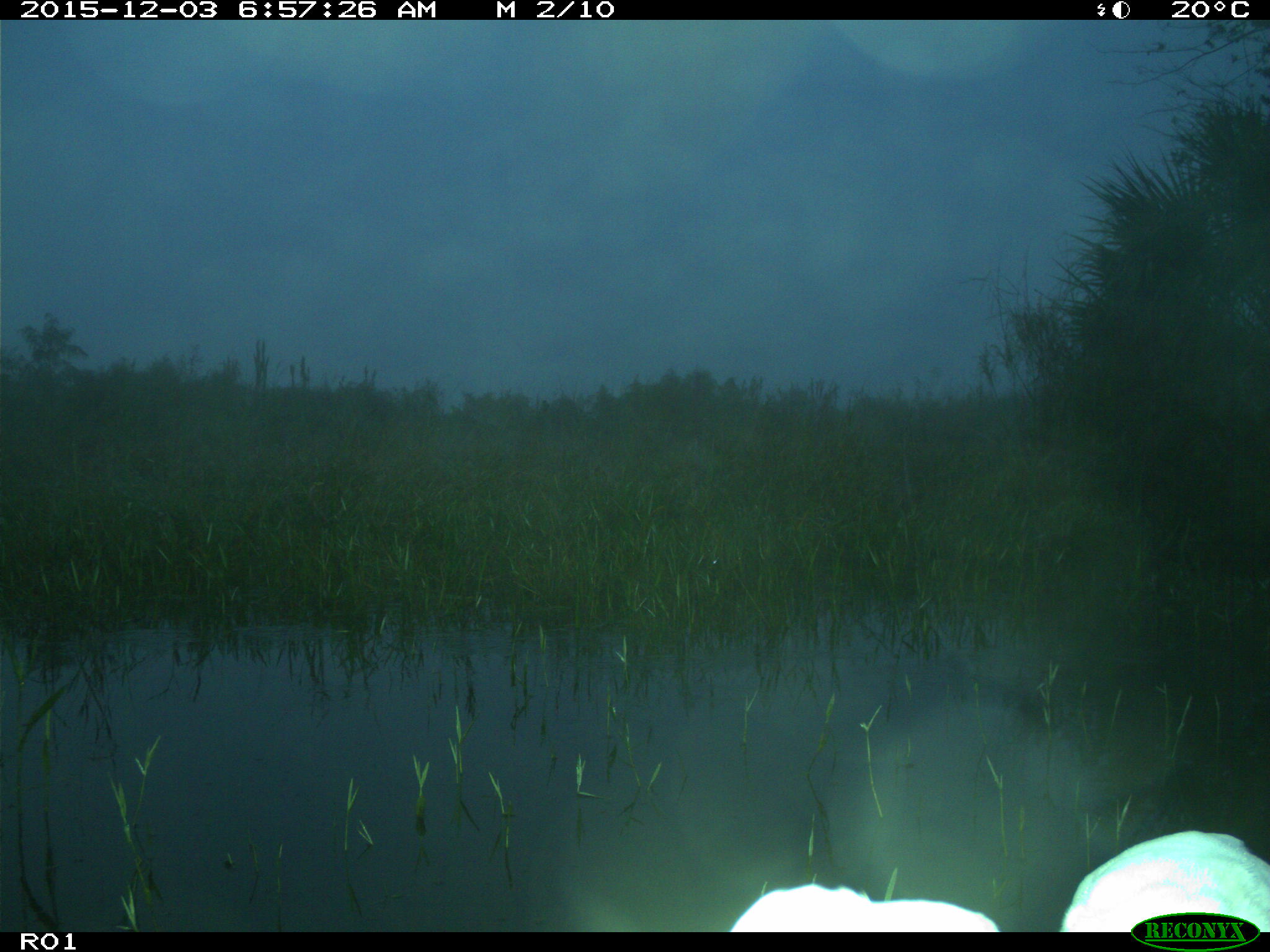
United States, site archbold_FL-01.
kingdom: Animalia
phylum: Chordata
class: Aves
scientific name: Aves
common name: birds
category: unidentified bird